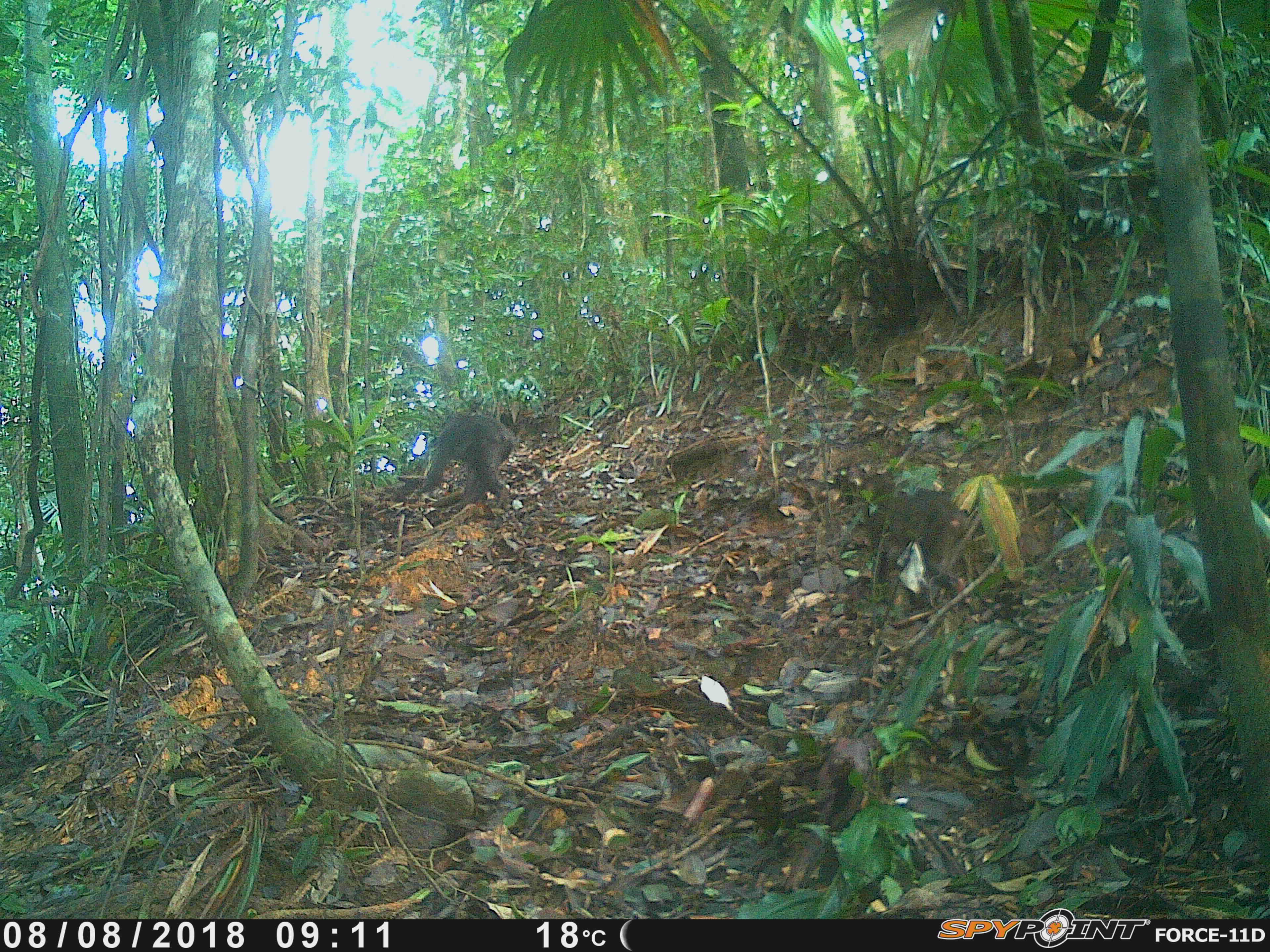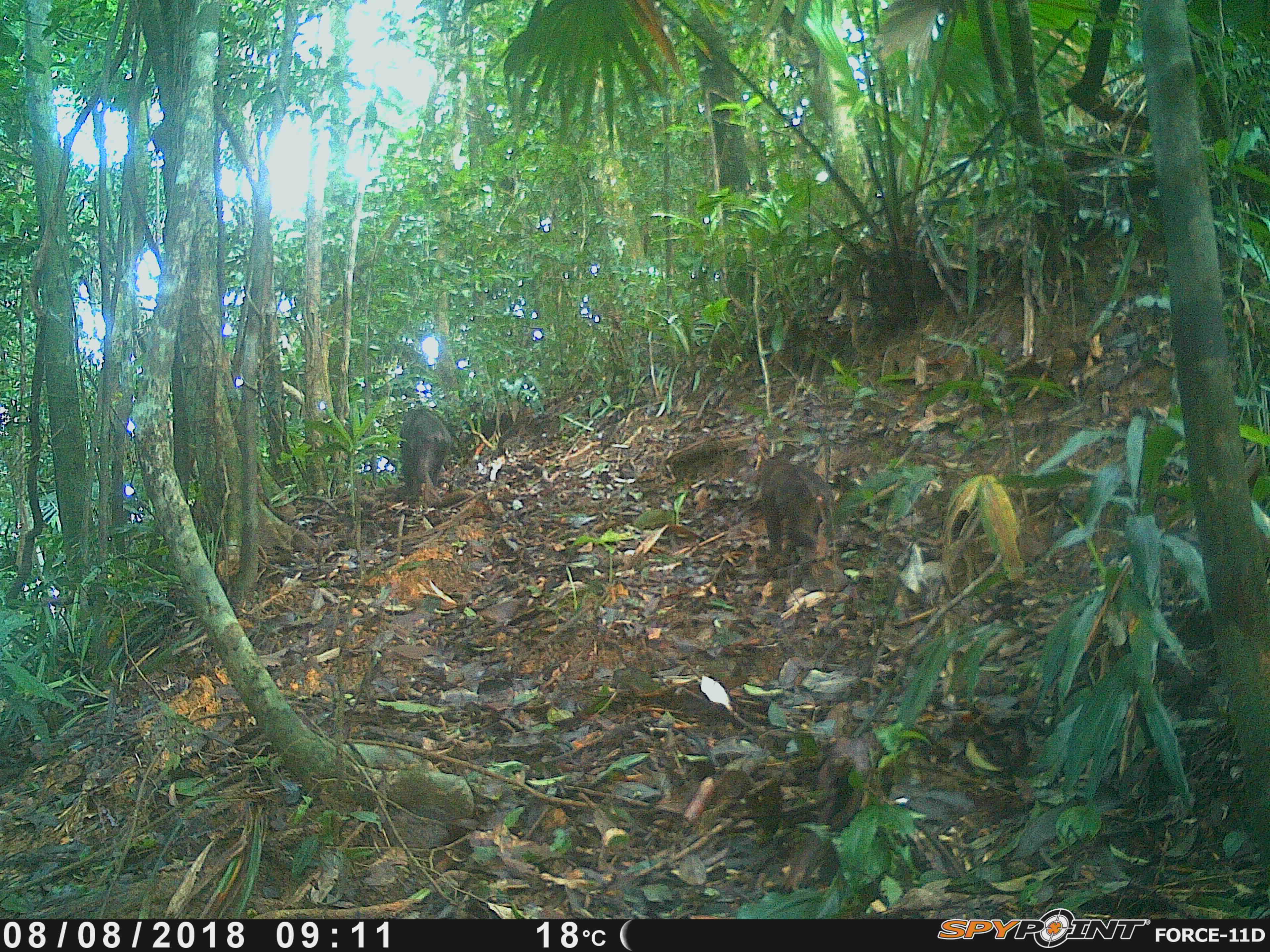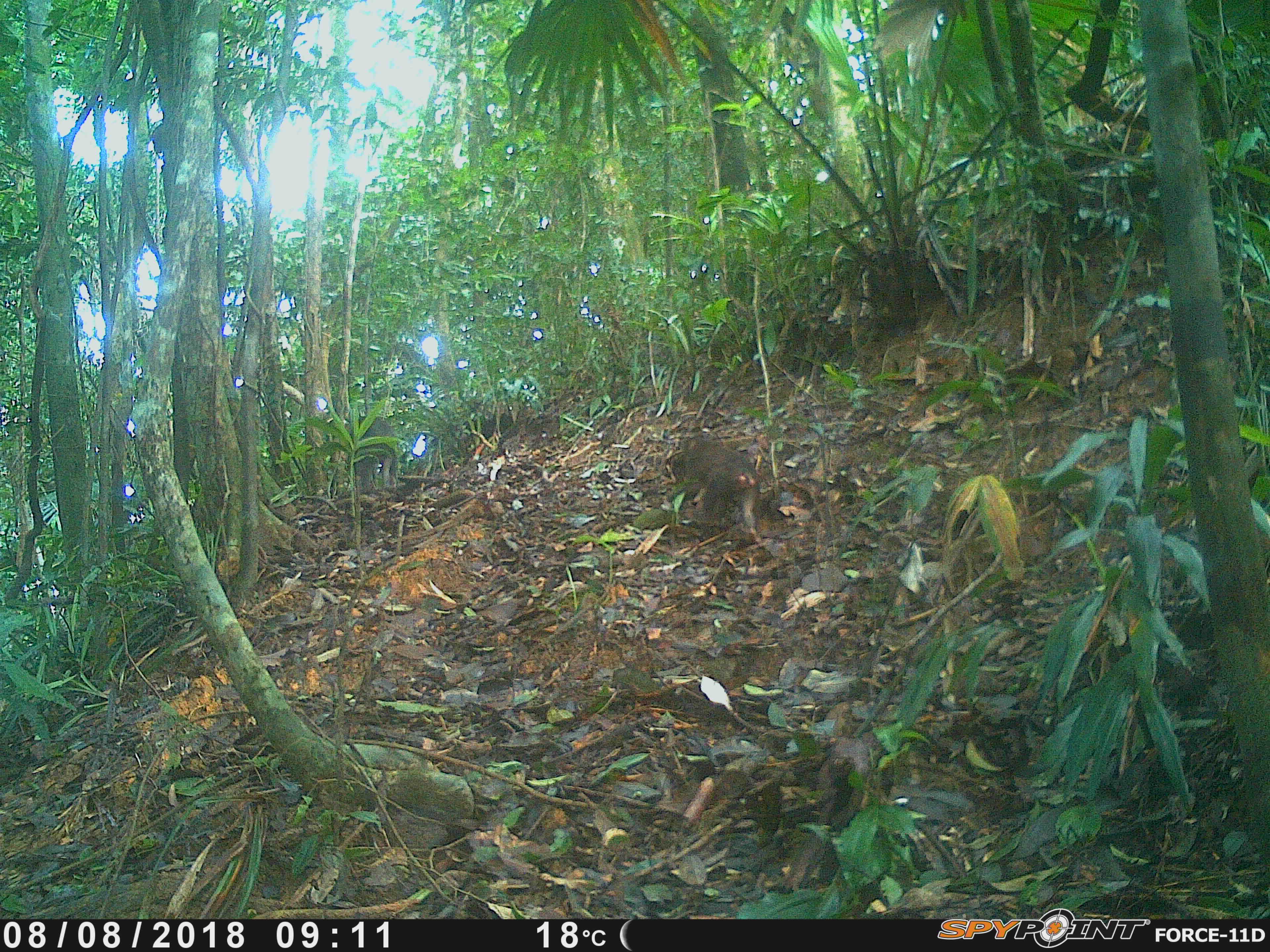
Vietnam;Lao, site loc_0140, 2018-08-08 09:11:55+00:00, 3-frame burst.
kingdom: Animalia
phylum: Chordata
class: Mammalia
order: Primates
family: Cercopithecidae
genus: Macaca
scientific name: Macaca arctoides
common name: stump-tailed macaque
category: stump tailed macaque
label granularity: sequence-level